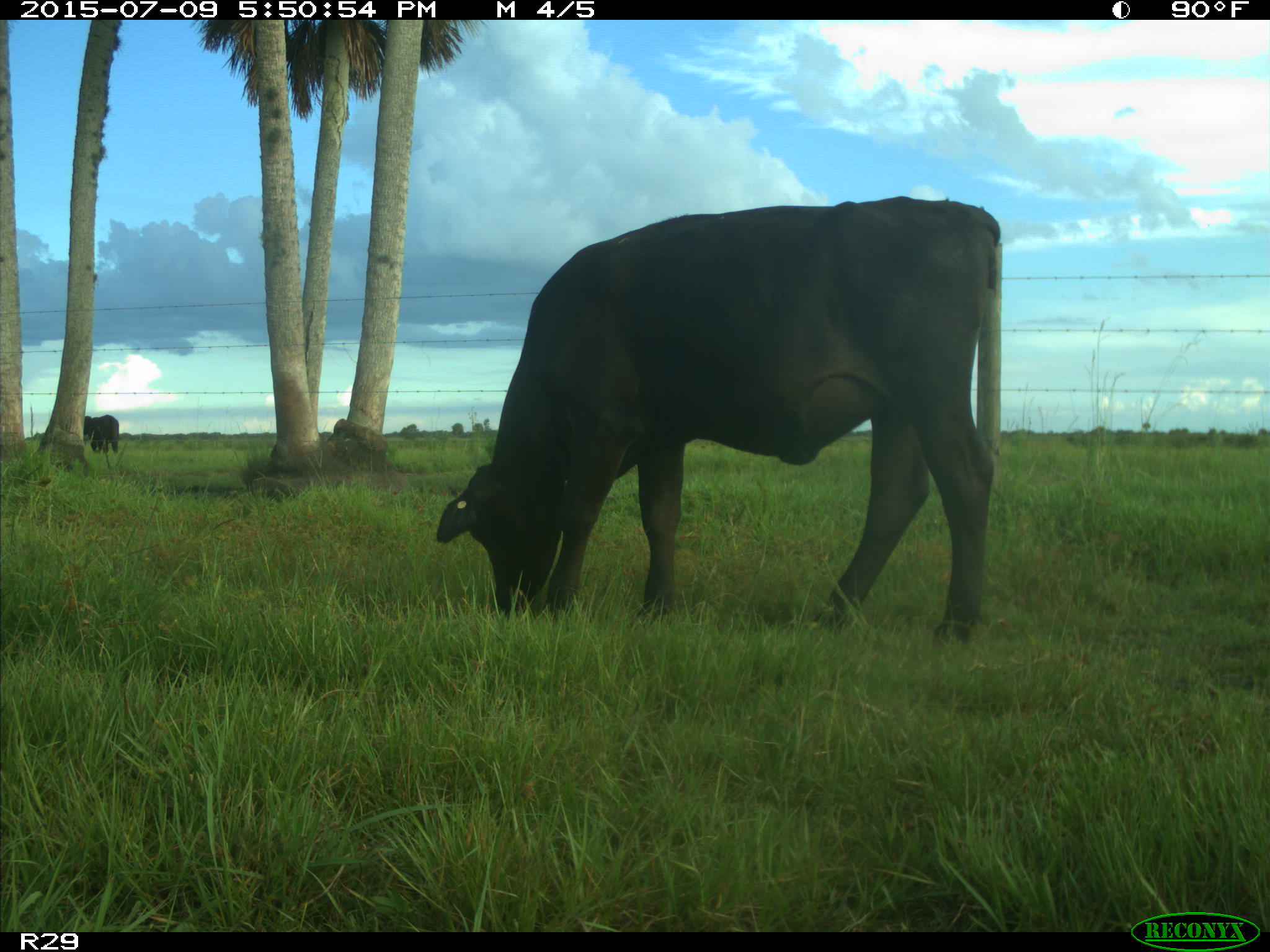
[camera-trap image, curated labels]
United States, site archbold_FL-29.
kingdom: Animalia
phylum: Chordata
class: Mammalia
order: Artiodactyla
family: Bovidae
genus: Bos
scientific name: Bos taurus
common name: domestic cow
Bos taurus (domestic cow).